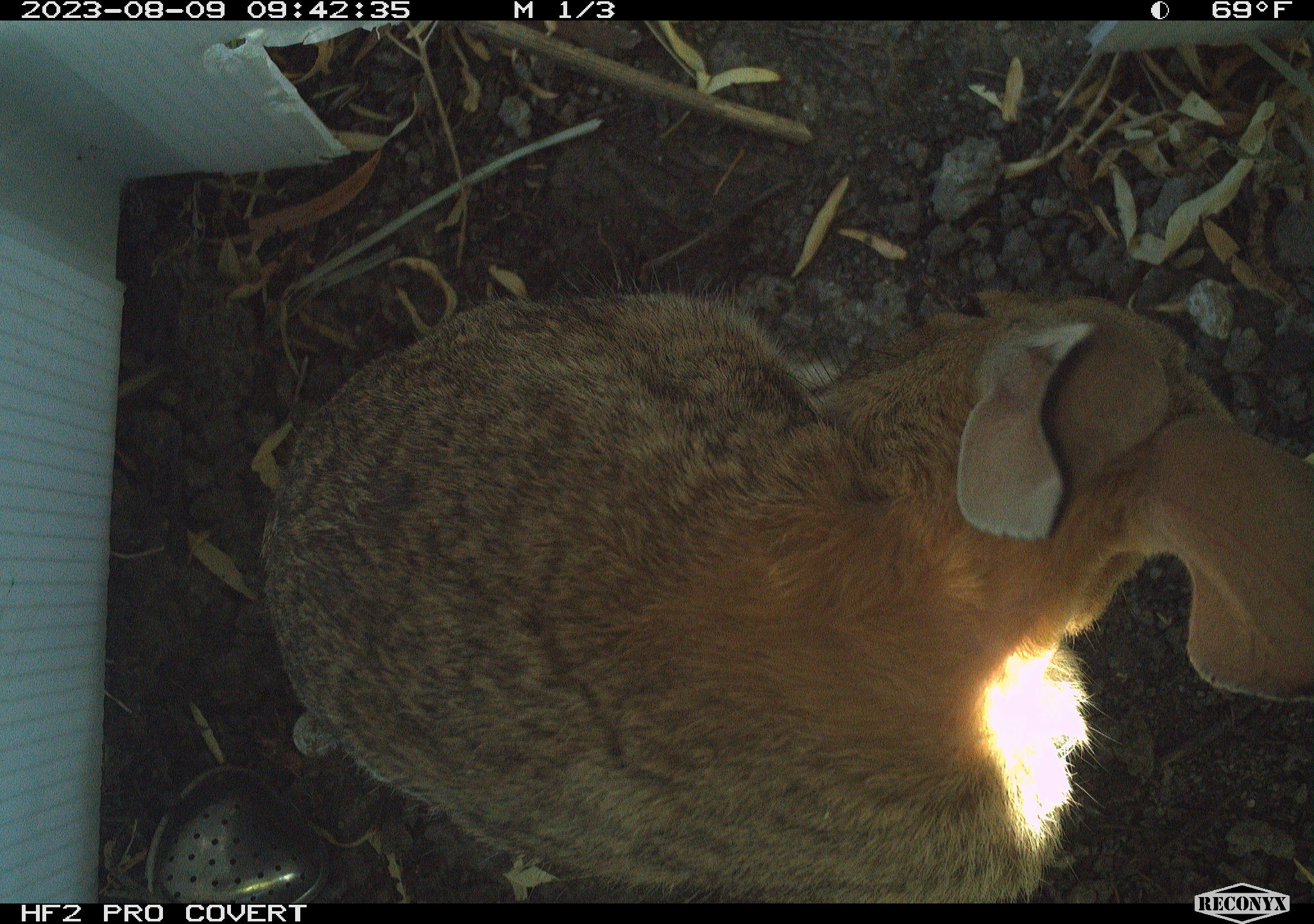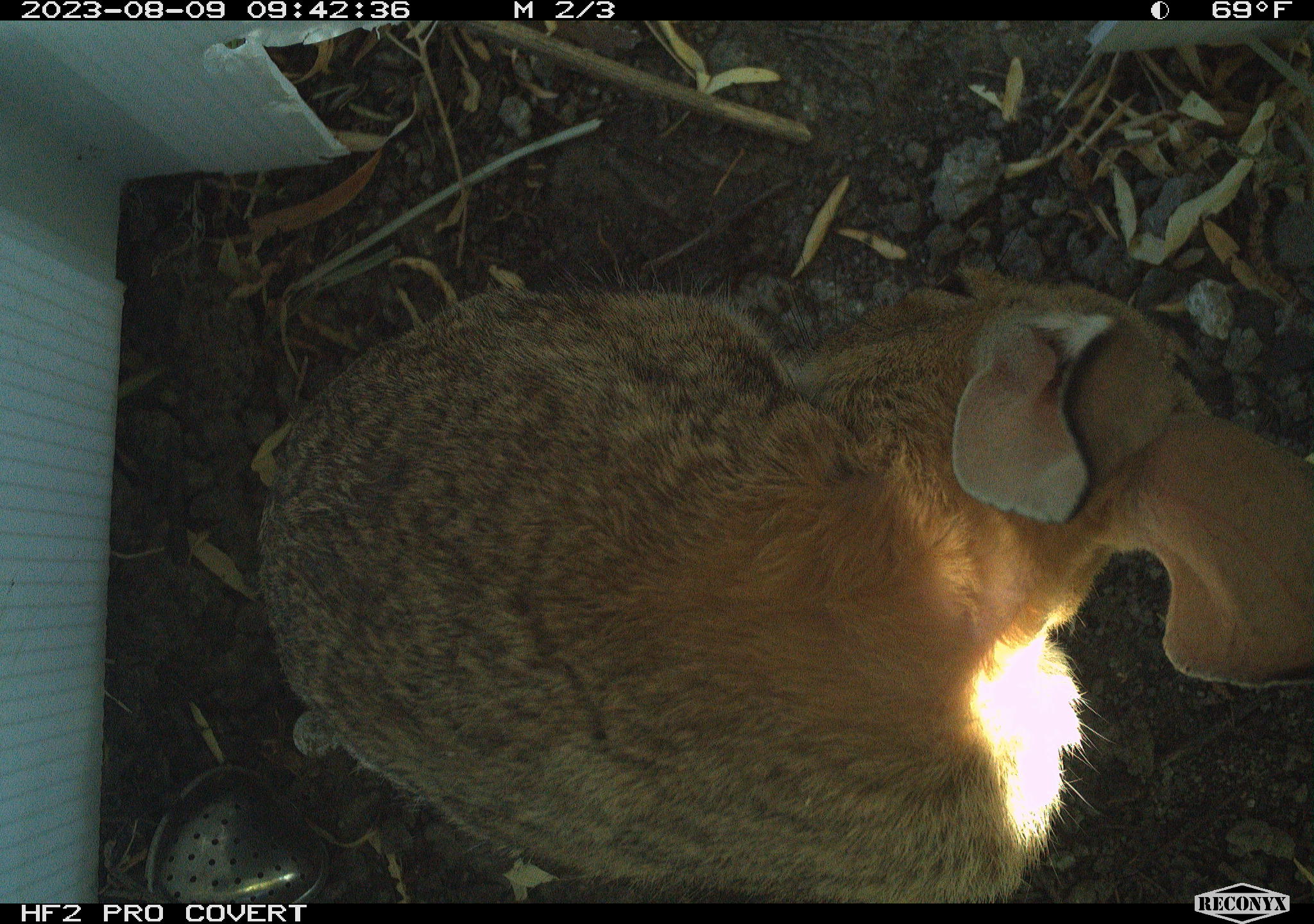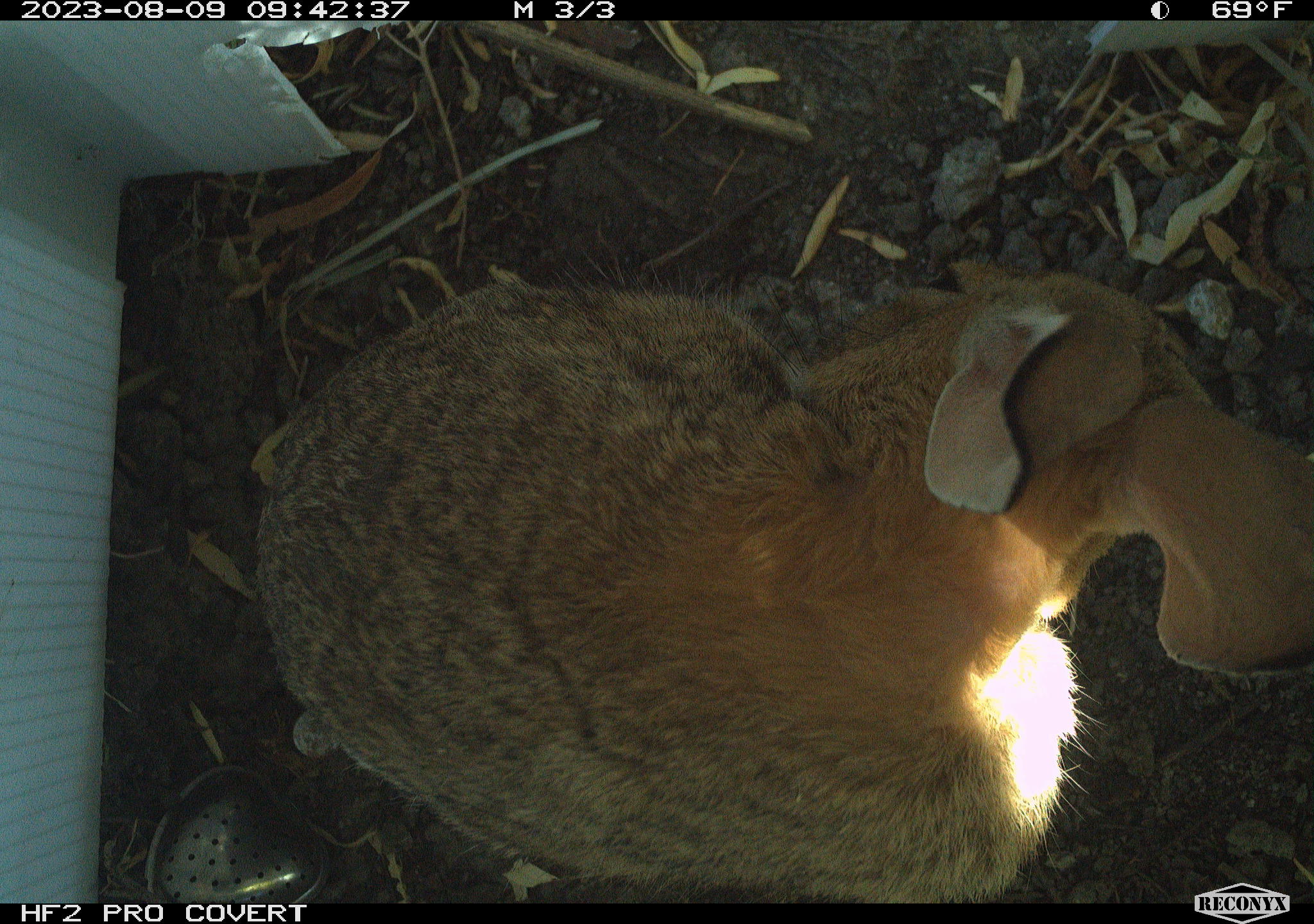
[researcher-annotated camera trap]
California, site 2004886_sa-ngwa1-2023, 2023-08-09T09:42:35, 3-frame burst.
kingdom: Animalia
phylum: Chordata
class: Mammalia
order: Lagomorpha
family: Leporidae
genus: Sylvilagus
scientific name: Sylvilagus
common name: cottontail rabbits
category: sylvilagus species